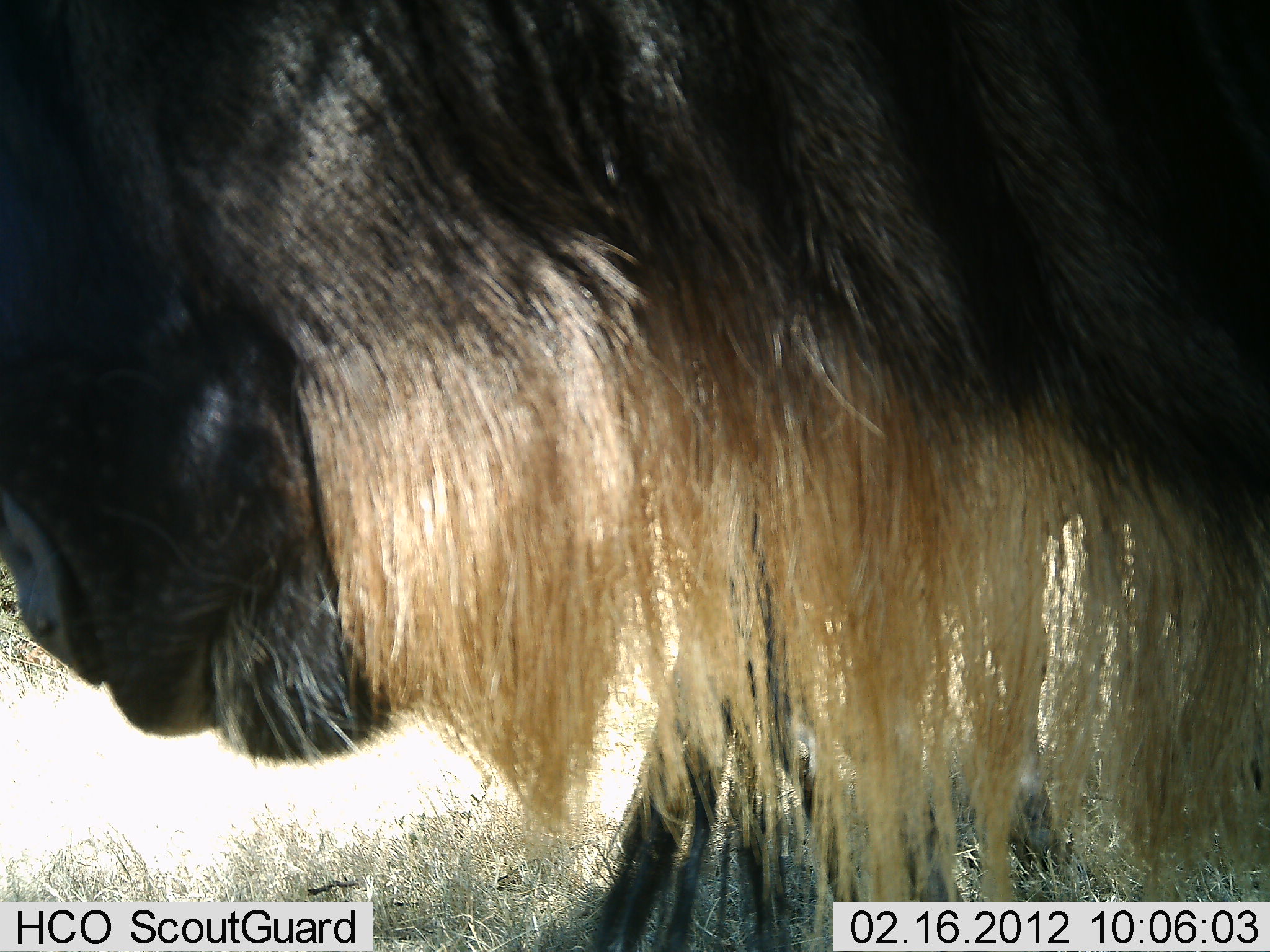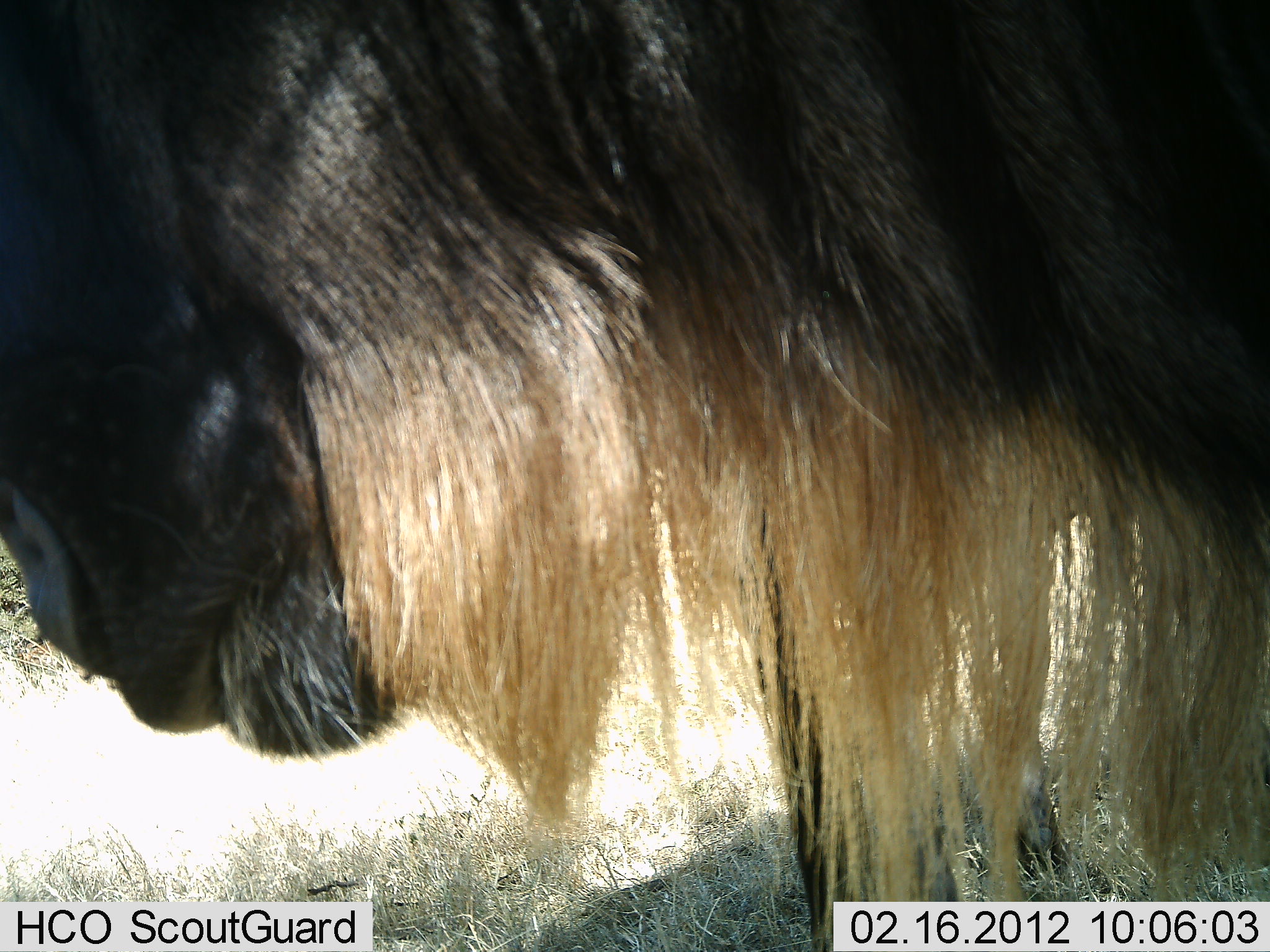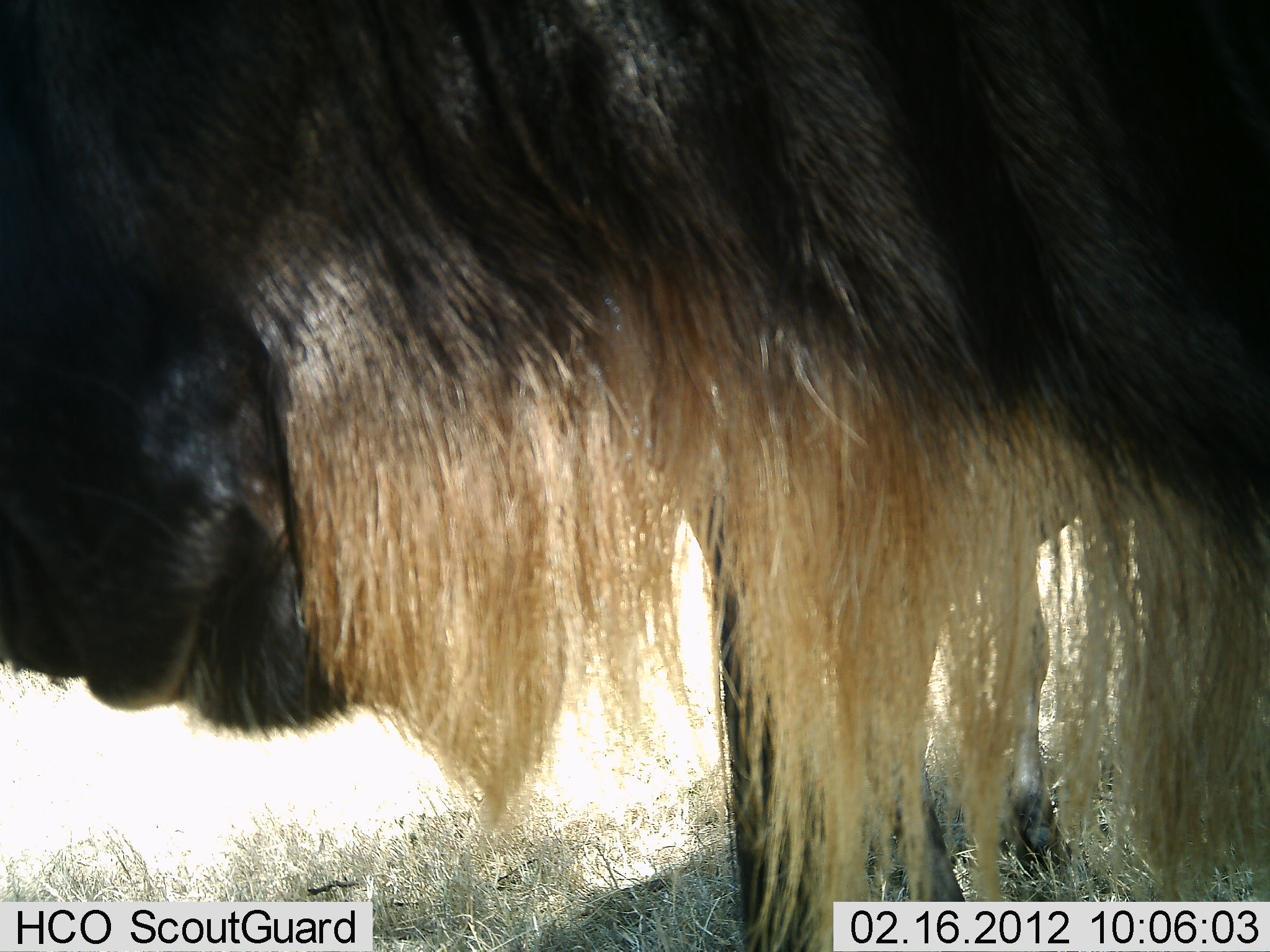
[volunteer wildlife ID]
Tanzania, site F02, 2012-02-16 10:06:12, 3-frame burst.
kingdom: Animalia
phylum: Chordata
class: Mammalia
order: Artiodactyla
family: Bovidae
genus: Connochaetes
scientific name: Connochaetes taurinus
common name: blue wildebeest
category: wildebeest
Wildebeest (blue wildebeest) (Connochaetes taurinus), count 1. Behavior (volunteer vote fractions): standing 88%, resting 0%, moving 12%, interacting 0%. Young present (vote fraction): 0%. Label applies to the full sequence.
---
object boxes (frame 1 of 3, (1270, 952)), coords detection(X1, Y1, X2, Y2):
animal: detection(0, 1, 1270, 952)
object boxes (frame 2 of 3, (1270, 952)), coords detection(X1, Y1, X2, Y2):
animal: detection(0, 0, 1269, 952)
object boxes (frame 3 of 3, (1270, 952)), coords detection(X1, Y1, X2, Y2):
animal: detection(0, 0, 1270, 951)